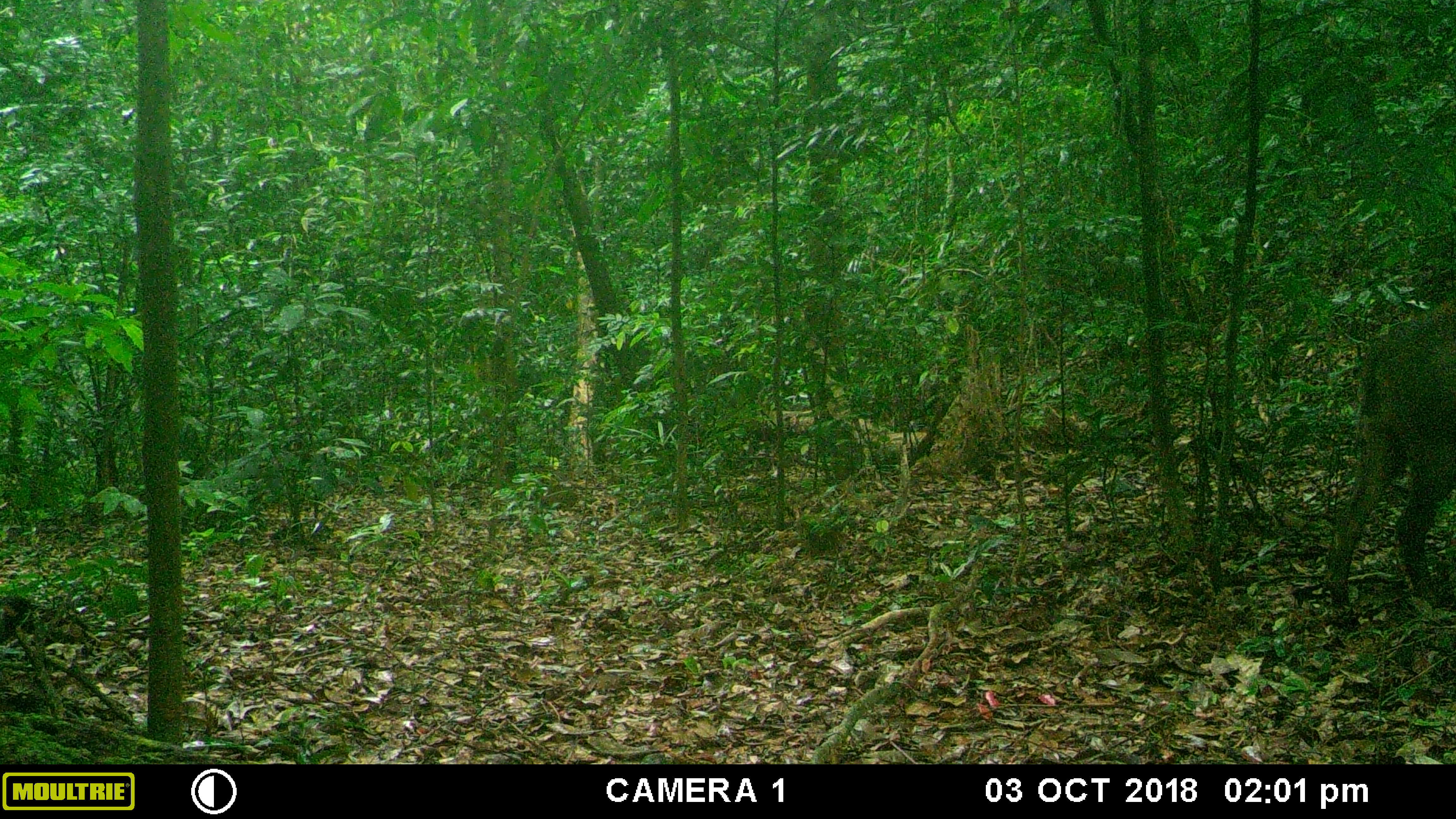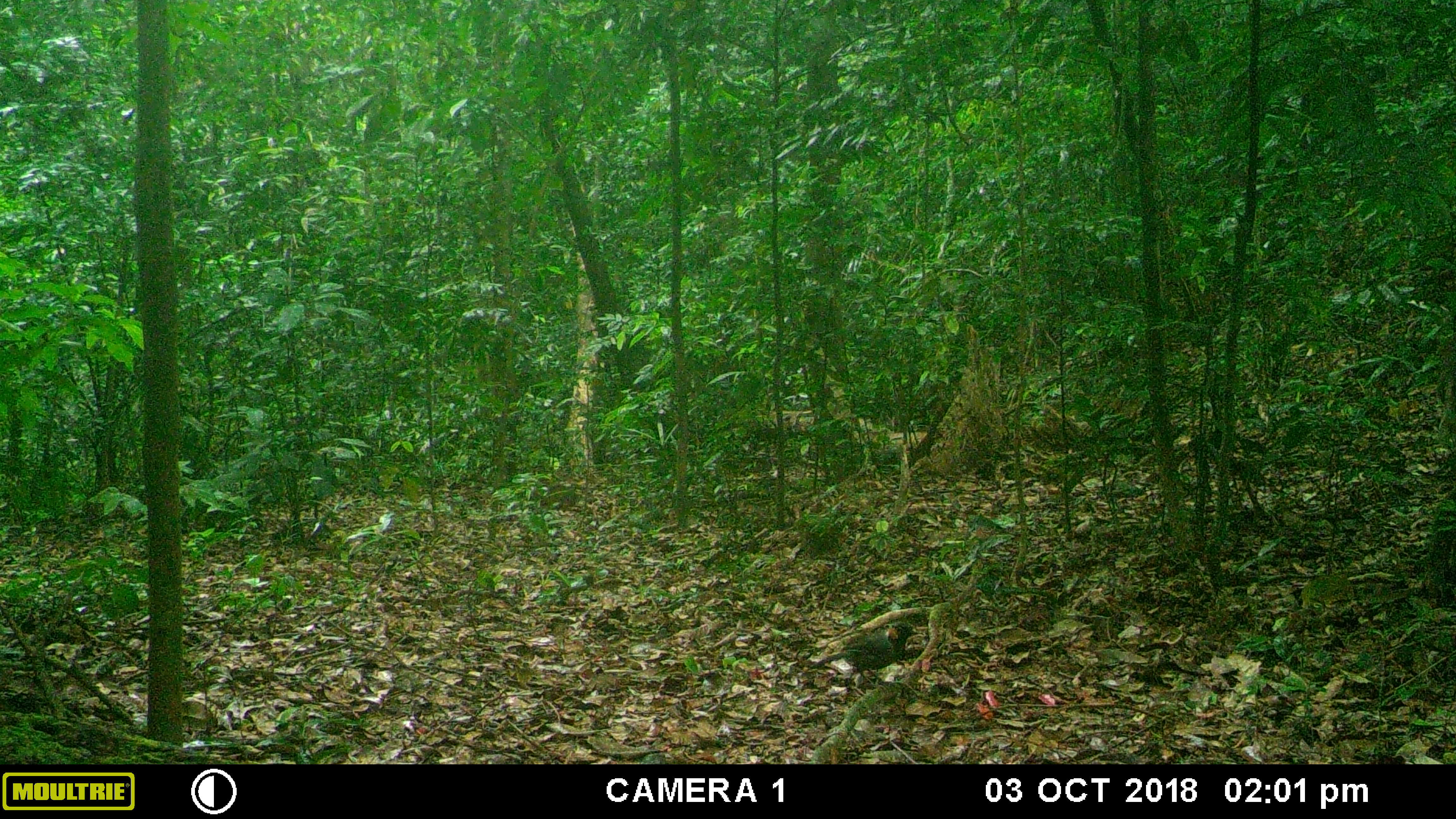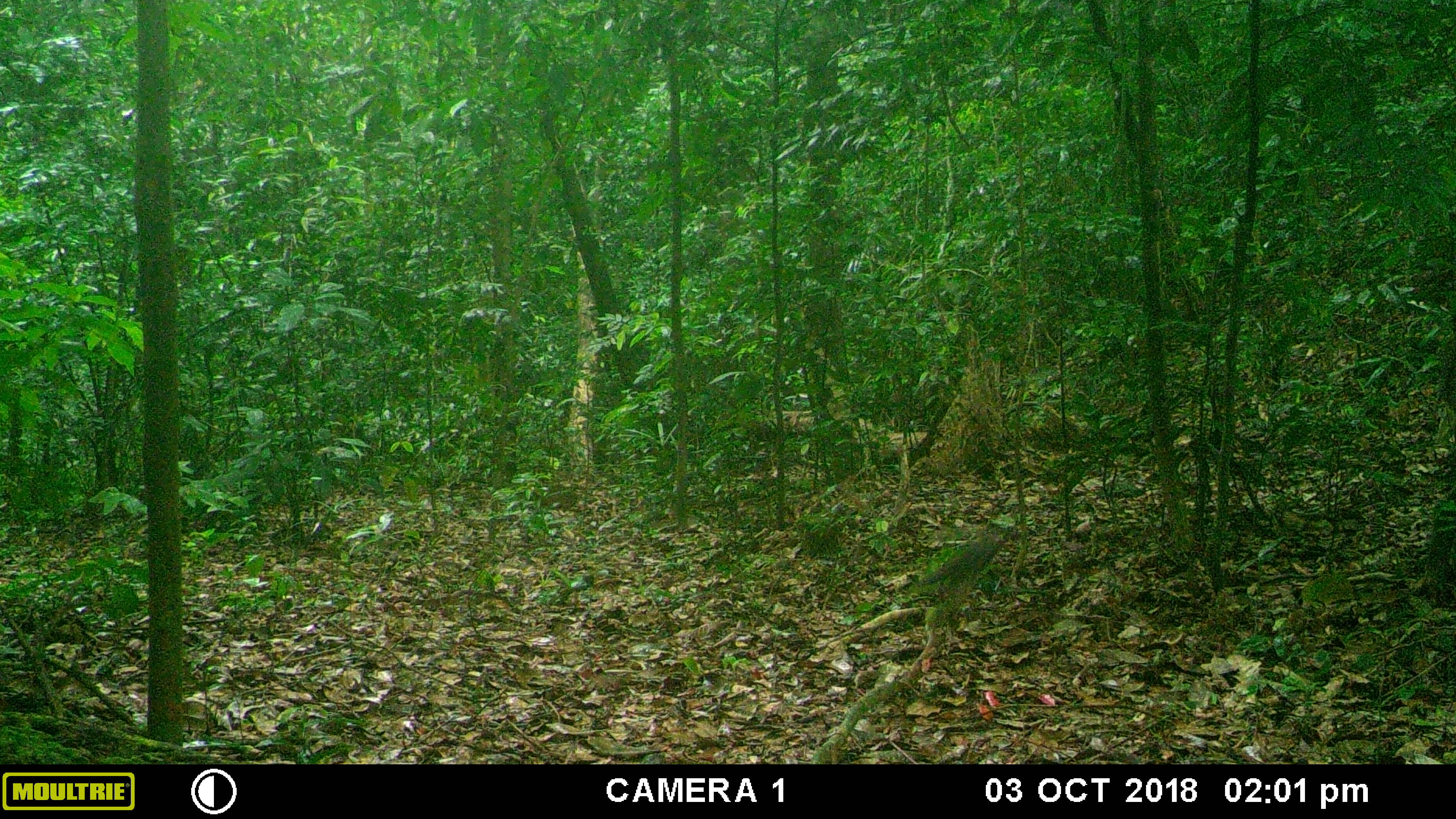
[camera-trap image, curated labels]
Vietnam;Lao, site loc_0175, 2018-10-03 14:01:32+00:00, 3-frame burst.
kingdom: Animalia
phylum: Chordata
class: Mammalia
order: Artiodactyla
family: Suidae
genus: Sus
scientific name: Sus scrofa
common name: eurasian wild pig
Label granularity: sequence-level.